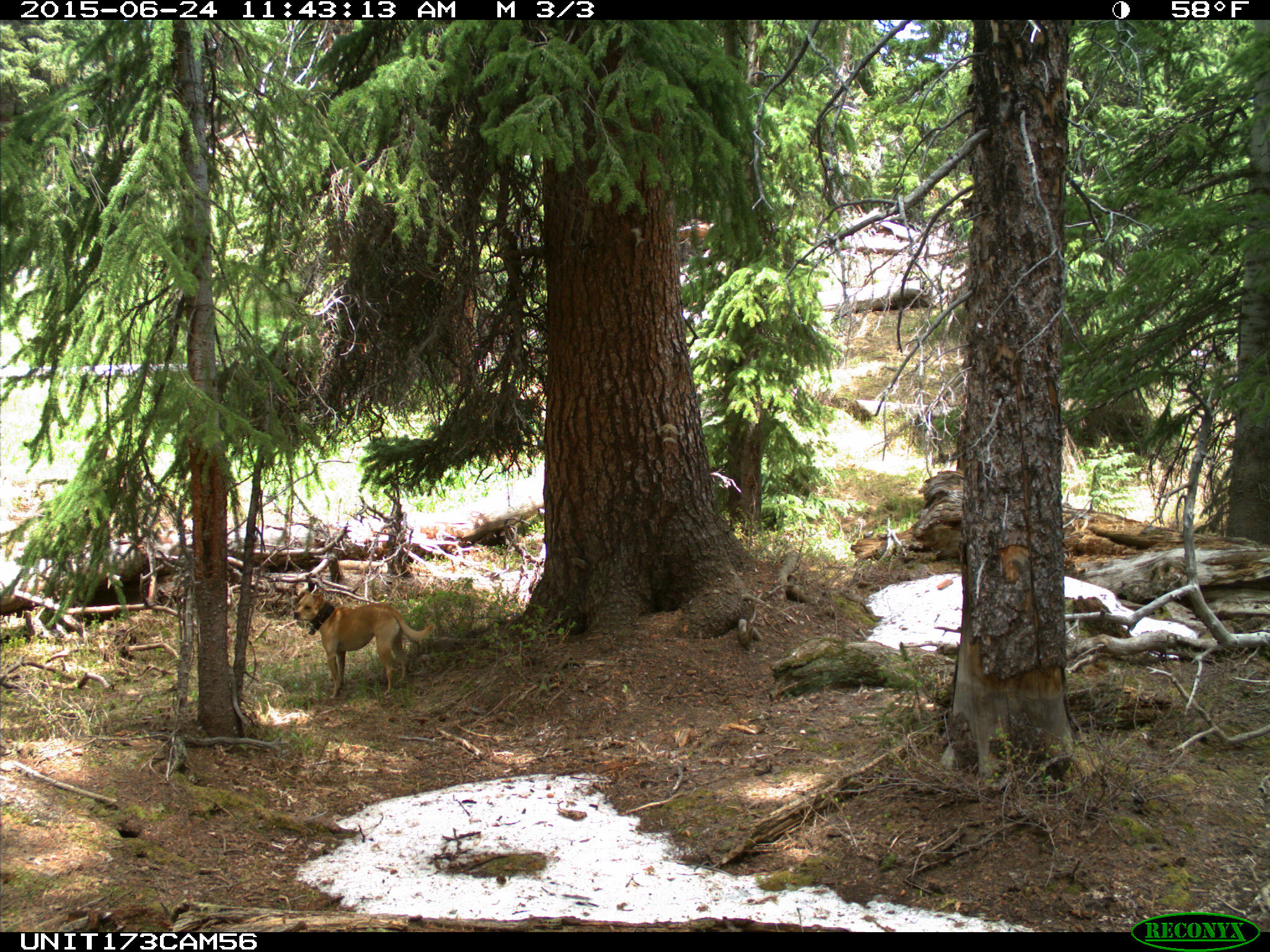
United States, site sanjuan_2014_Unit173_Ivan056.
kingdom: Animalia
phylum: Chordata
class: Mammalia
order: Carnivora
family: Canidae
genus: Canis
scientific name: Canis familiaris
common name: domestic dog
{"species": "Canis familiaris (domestic dog)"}